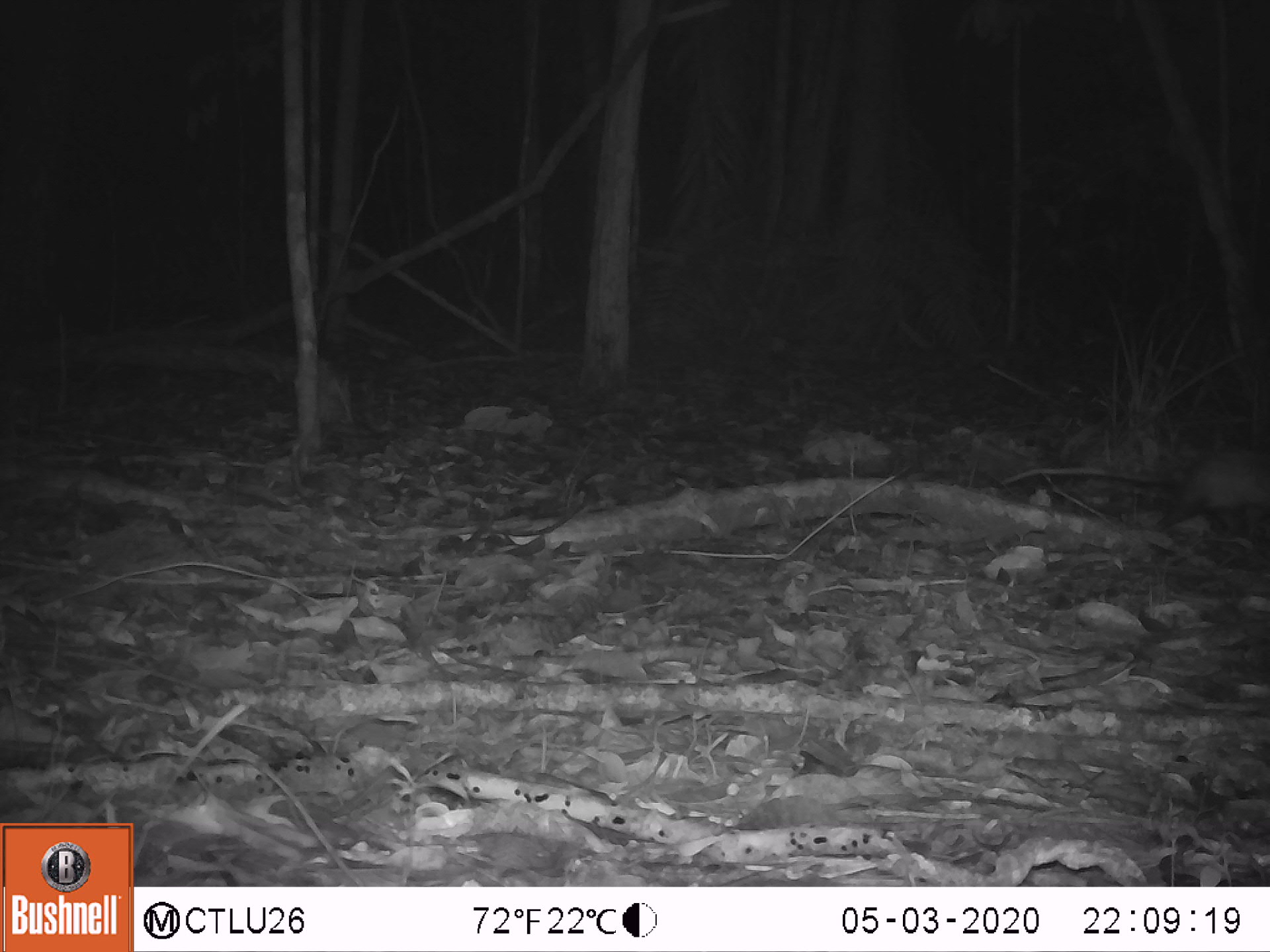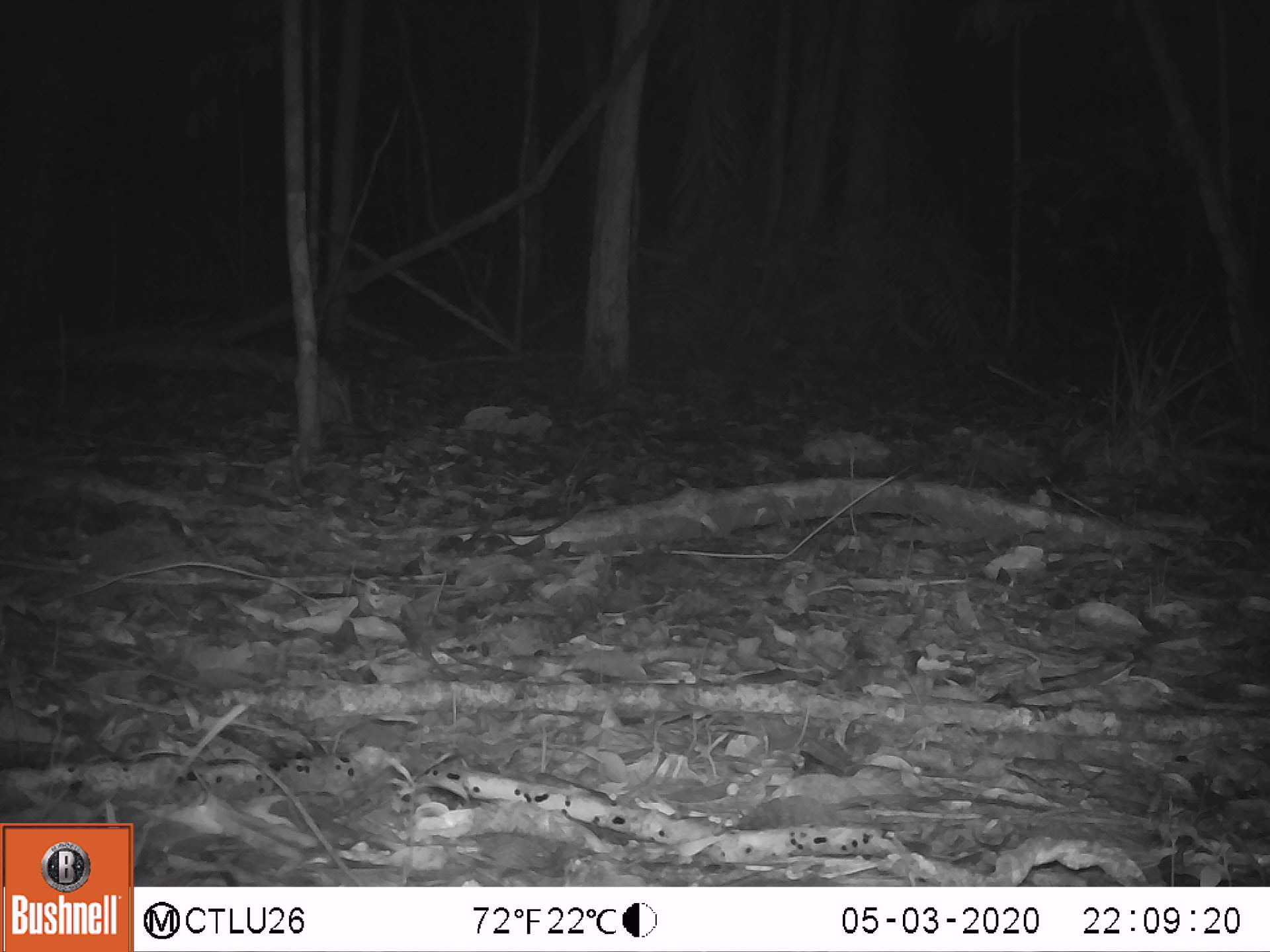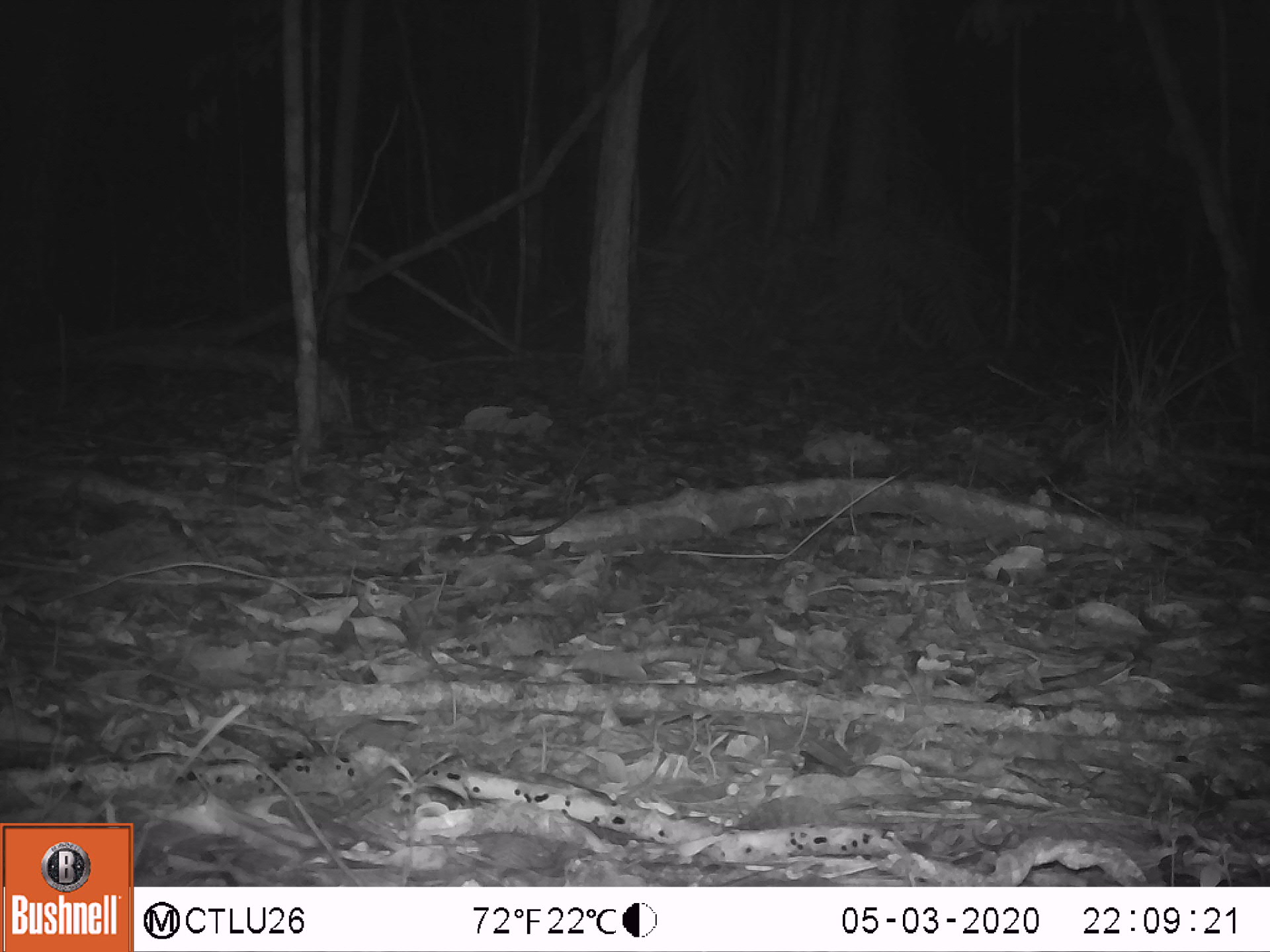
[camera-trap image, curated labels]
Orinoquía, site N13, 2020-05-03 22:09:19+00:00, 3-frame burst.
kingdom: Animalia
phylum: Chordata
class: Mammalia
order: Cingulata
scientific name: Cingulata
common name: armadillo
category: unknown armadillo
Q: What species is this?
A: Unknown armadillo (armadillo) (Cingulata).